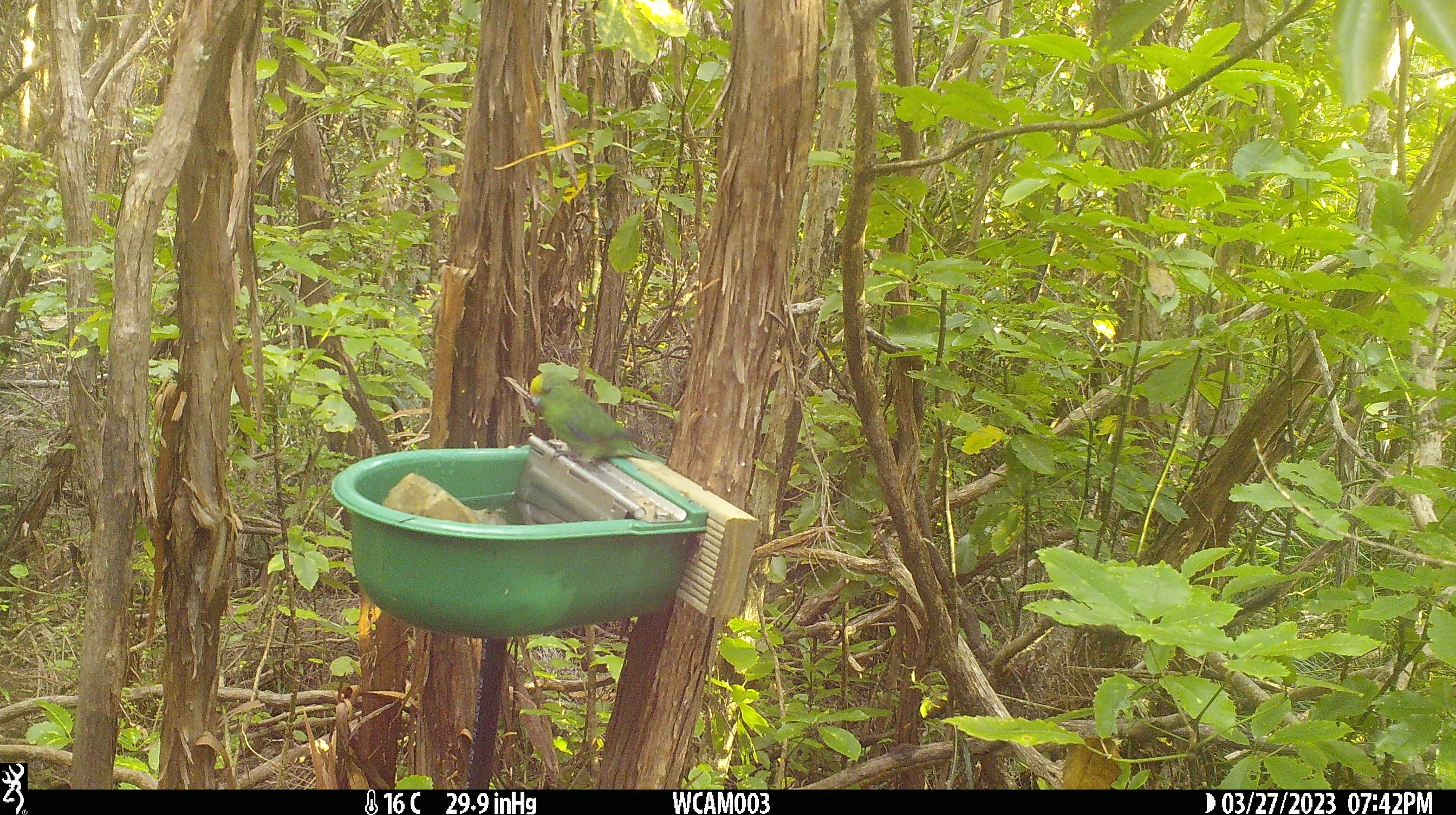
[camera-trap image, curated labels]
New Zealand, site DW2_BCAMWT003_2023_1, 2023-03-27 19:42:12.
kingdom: Animalia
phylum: Chordata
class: Aves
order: Psittaciformes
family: Psittaculidae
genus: Cyanoramphus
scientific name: Cyanoramphus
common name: parakeet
Parakeet (Cyanoramphus).